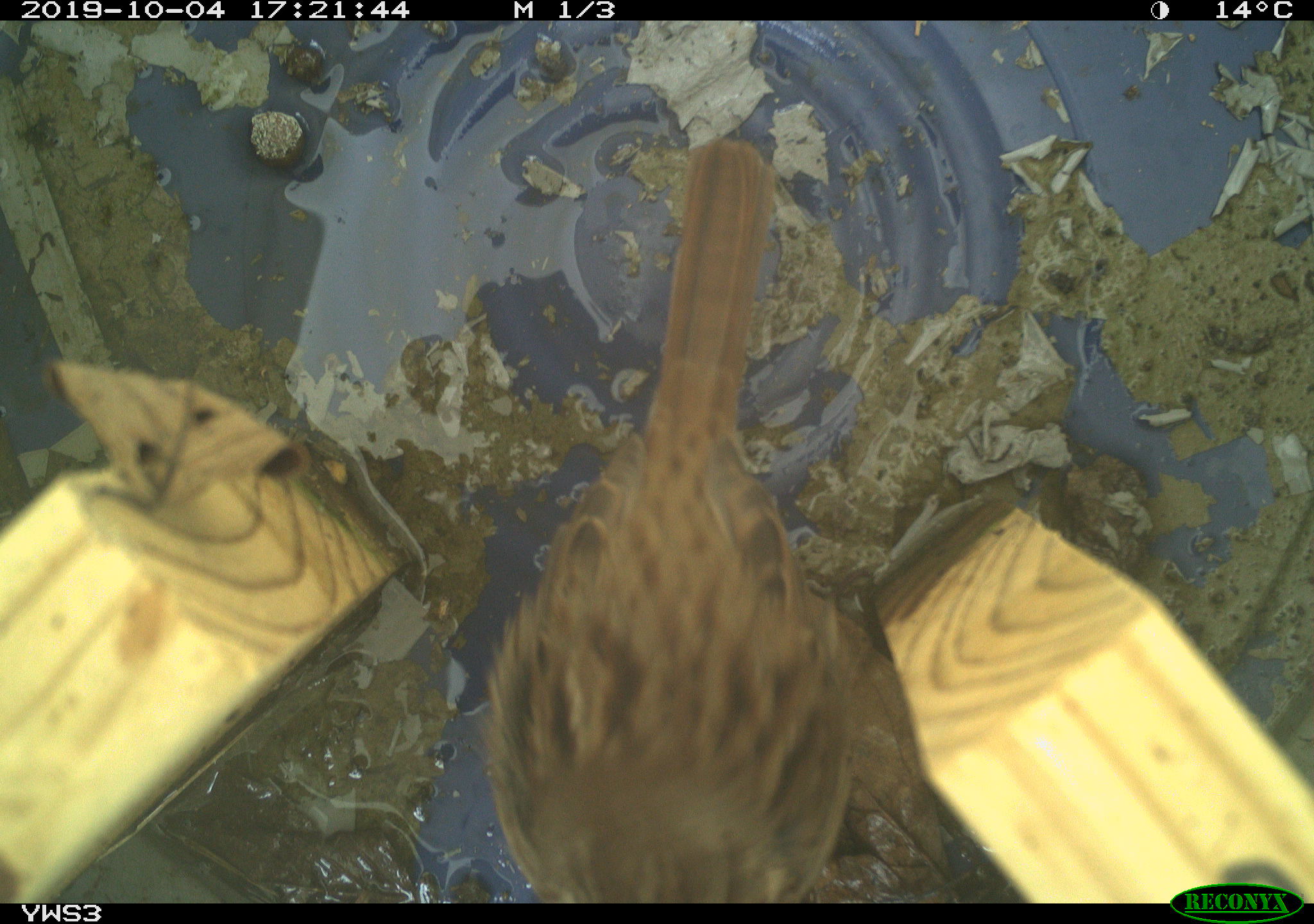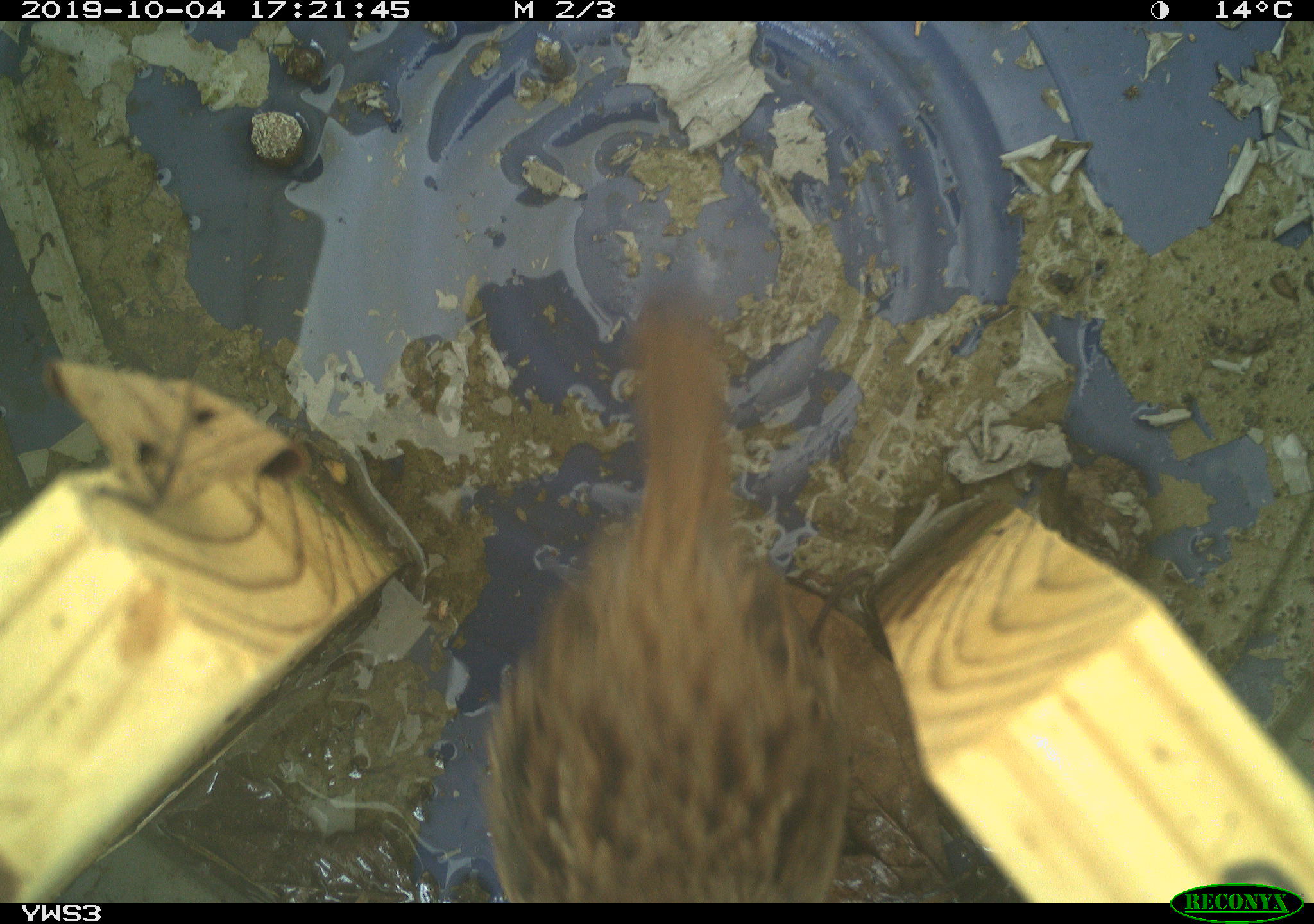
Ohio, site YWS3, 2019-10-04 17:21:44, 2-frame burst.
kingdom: Animalia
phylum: Chordata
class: Aves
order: Passeriformes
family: Passerellidae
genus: Melospiza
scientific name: Melospiza melodia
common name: song sparrow